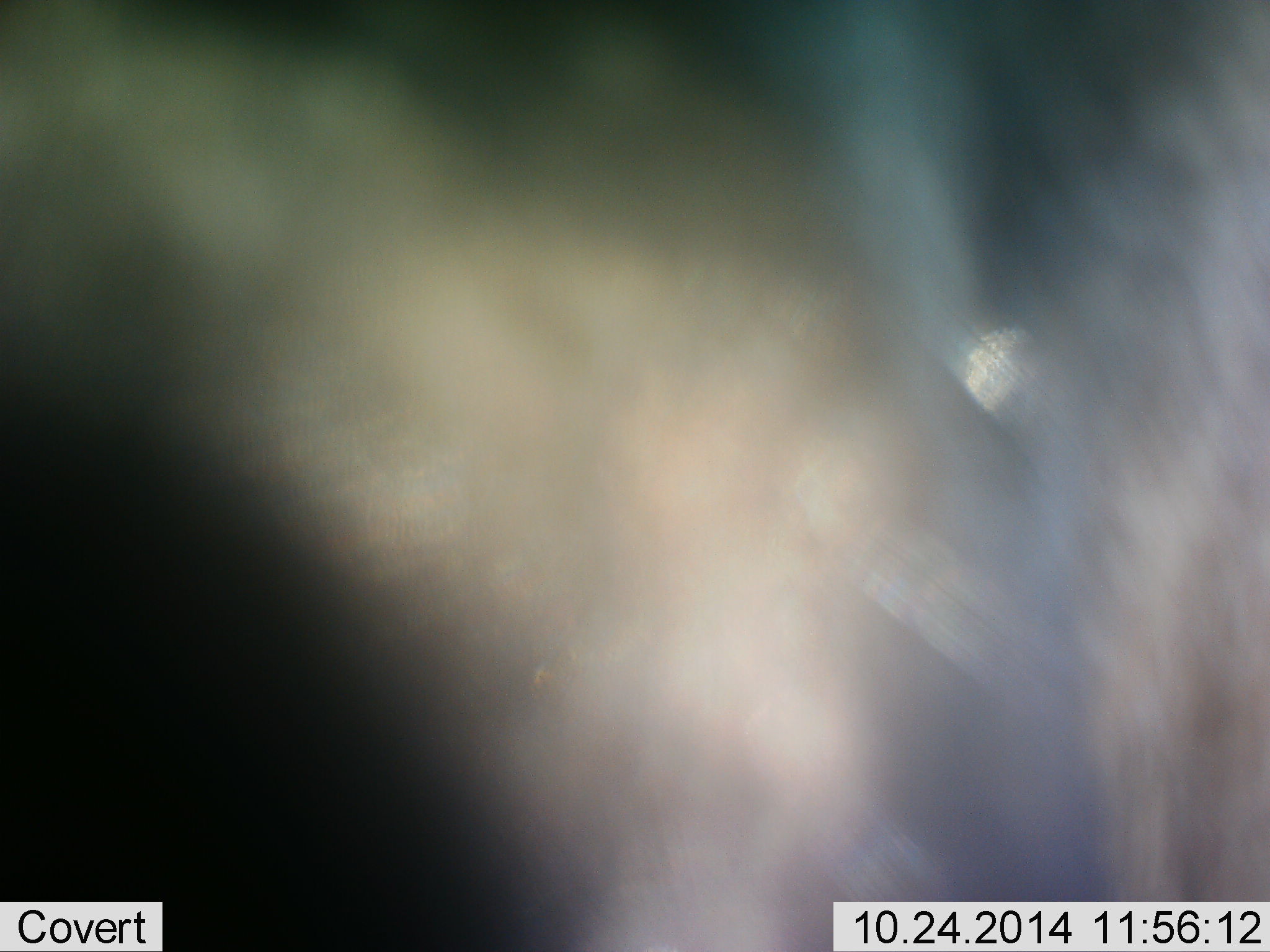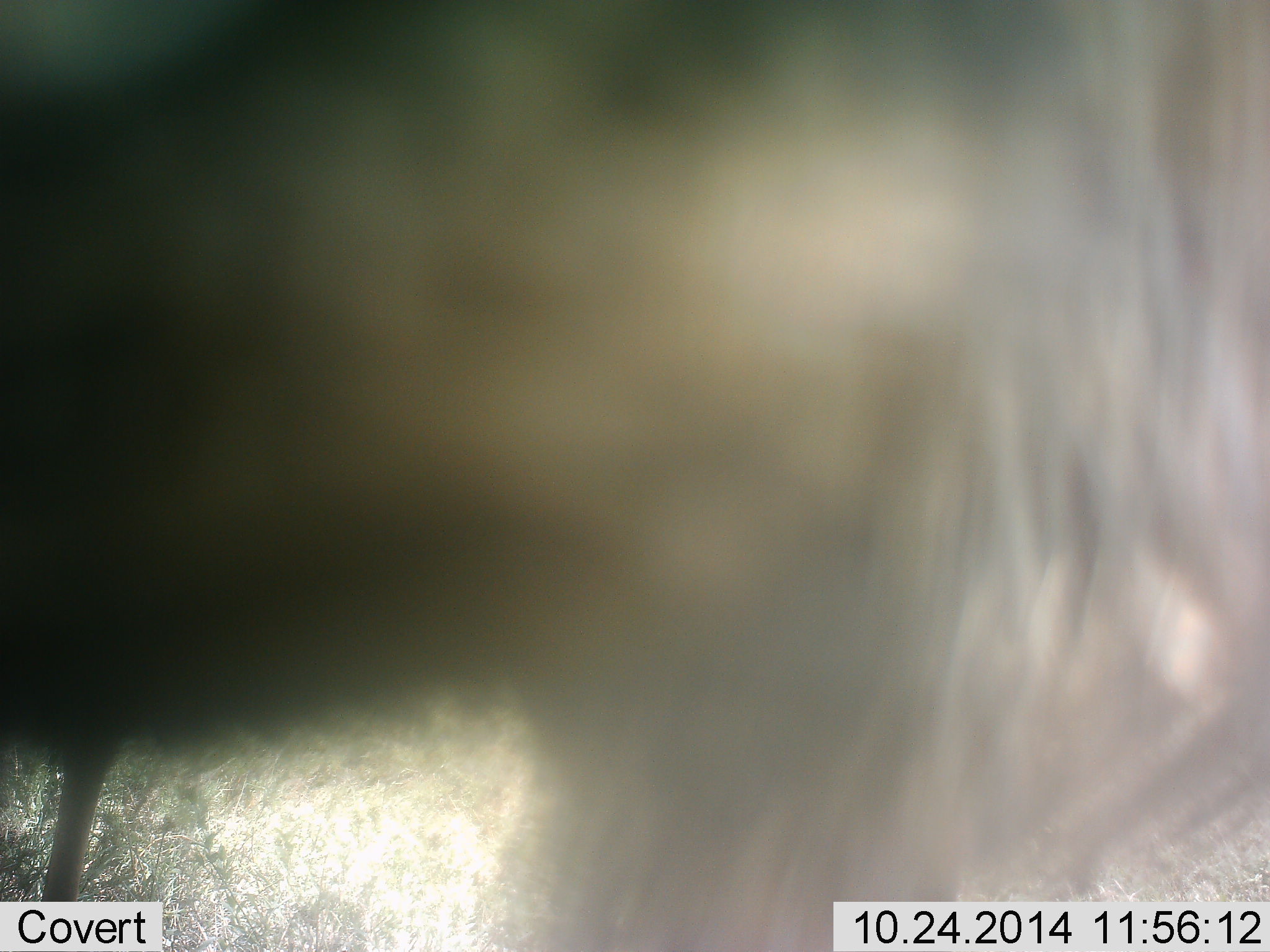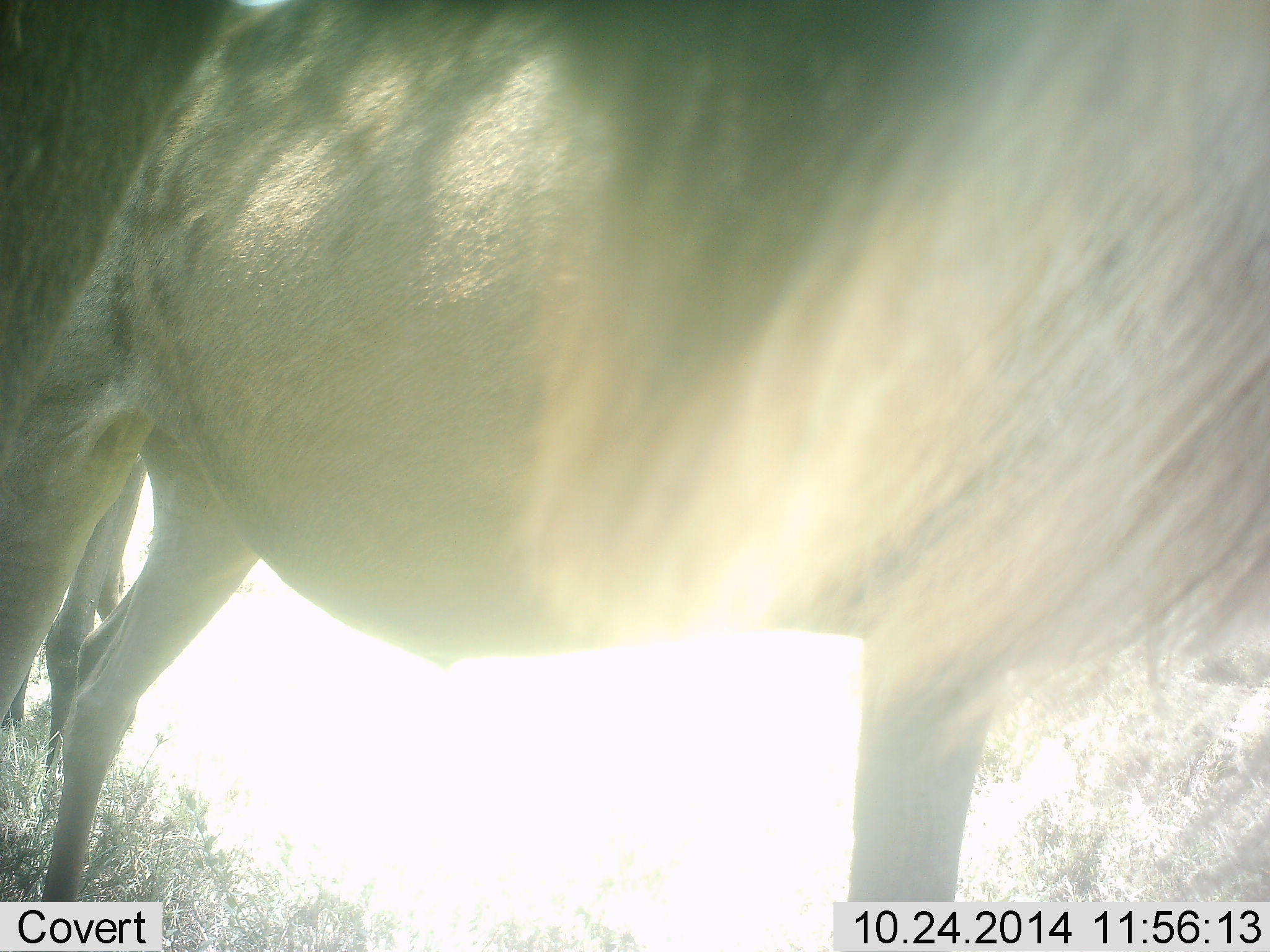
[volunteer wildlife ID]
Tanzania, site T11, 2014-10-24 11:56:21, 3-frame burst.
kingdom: Animalia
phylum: Chordata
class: Mammalia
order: Artiodactyla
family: Bovidae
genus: Connochaetes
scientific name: Connochaetes taurinus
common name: blue wildebeest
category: wildebeest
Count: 1.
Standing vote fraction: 55%.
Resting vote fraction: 9%.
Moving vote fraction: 27%.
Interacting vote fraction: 9%.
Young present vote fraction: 0%.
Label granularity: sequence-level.